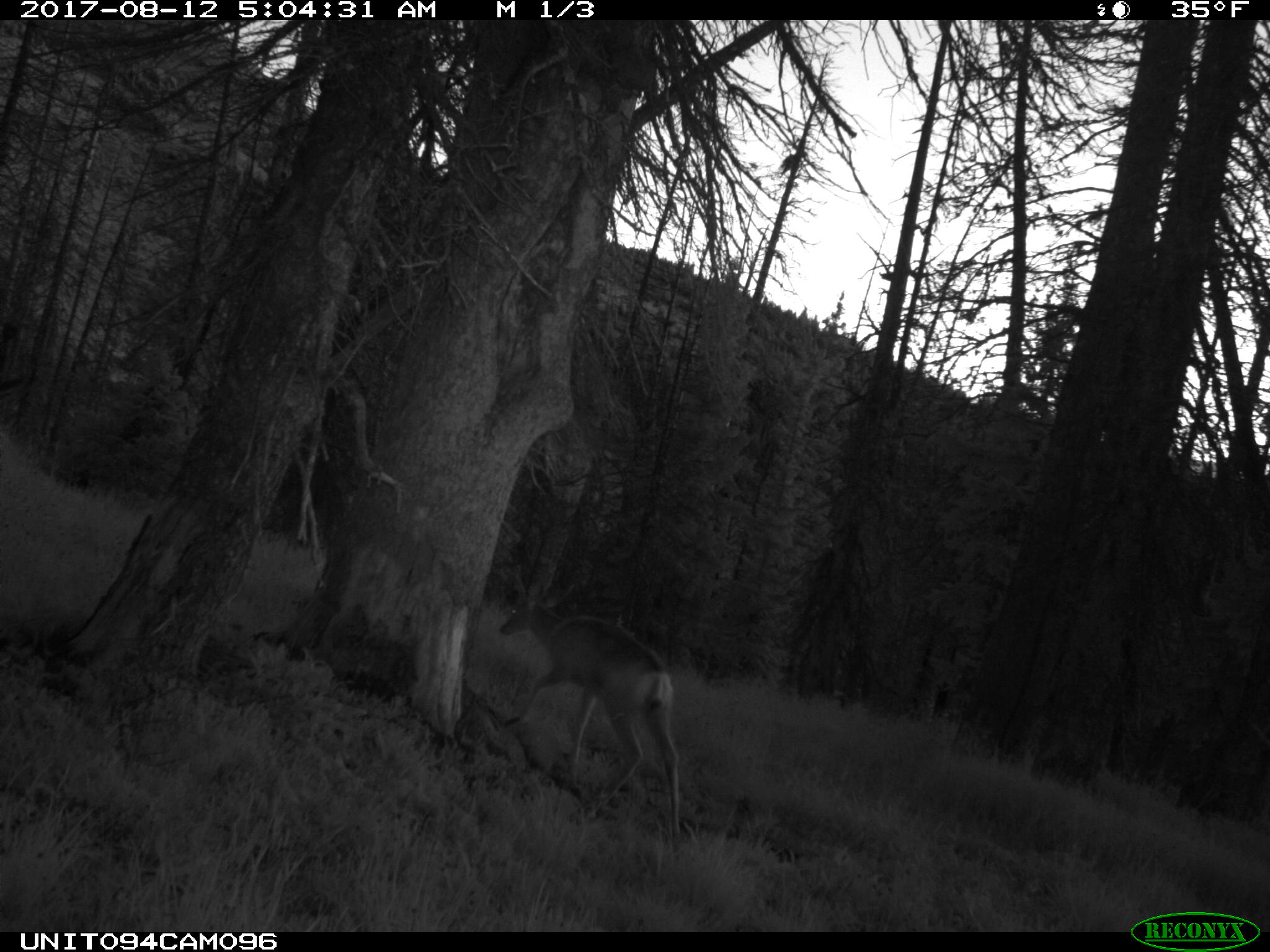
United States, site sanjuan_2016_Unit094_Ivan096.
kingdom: Animalia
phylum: Chordata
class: Mammalia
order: Artiodactyla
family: Cervidae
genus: Odocoileus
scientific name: Odocoileus hemionus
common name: mule deer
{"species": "Odocoileus hemionus (mule deer)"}